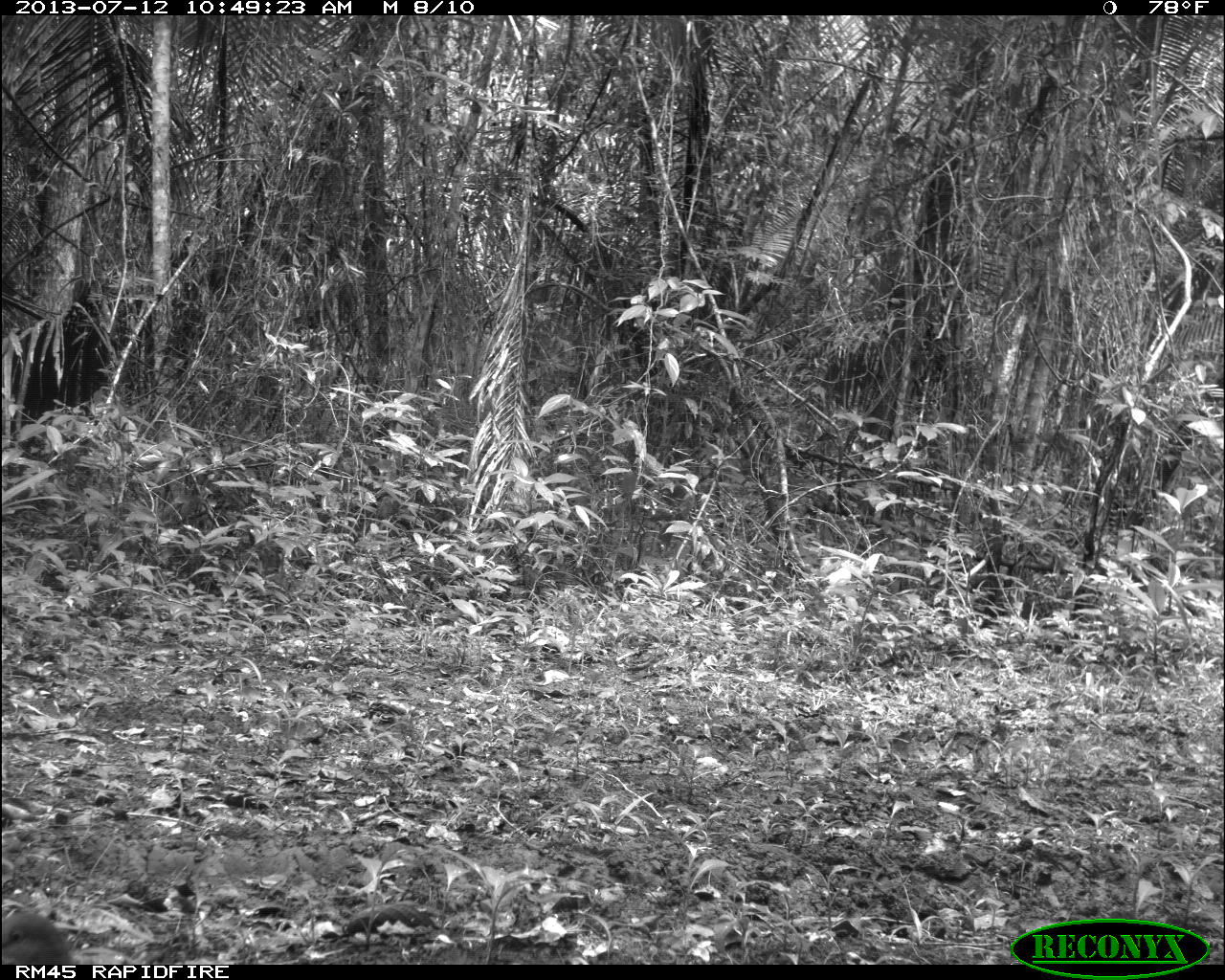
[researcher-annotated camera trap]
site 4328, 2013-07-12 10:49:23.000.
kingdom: Animalia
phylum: Chordata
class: Aves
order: Columbiformes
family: Columbidae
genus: Leptotila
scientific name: Leptotila plumbeiceps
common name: gray-headed dove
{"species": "Leptotila plumbeiceps (gray-headed dove)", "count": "1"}